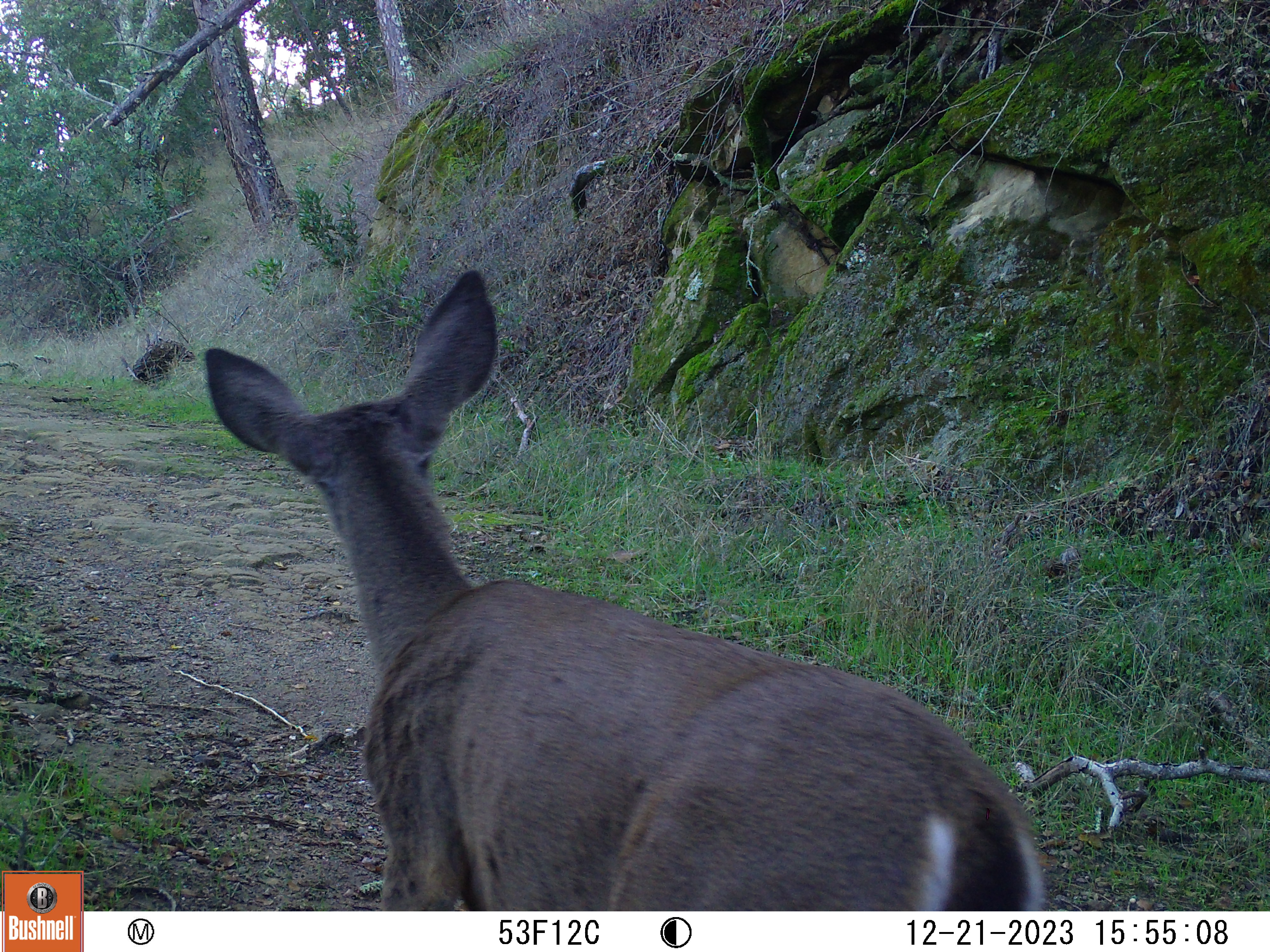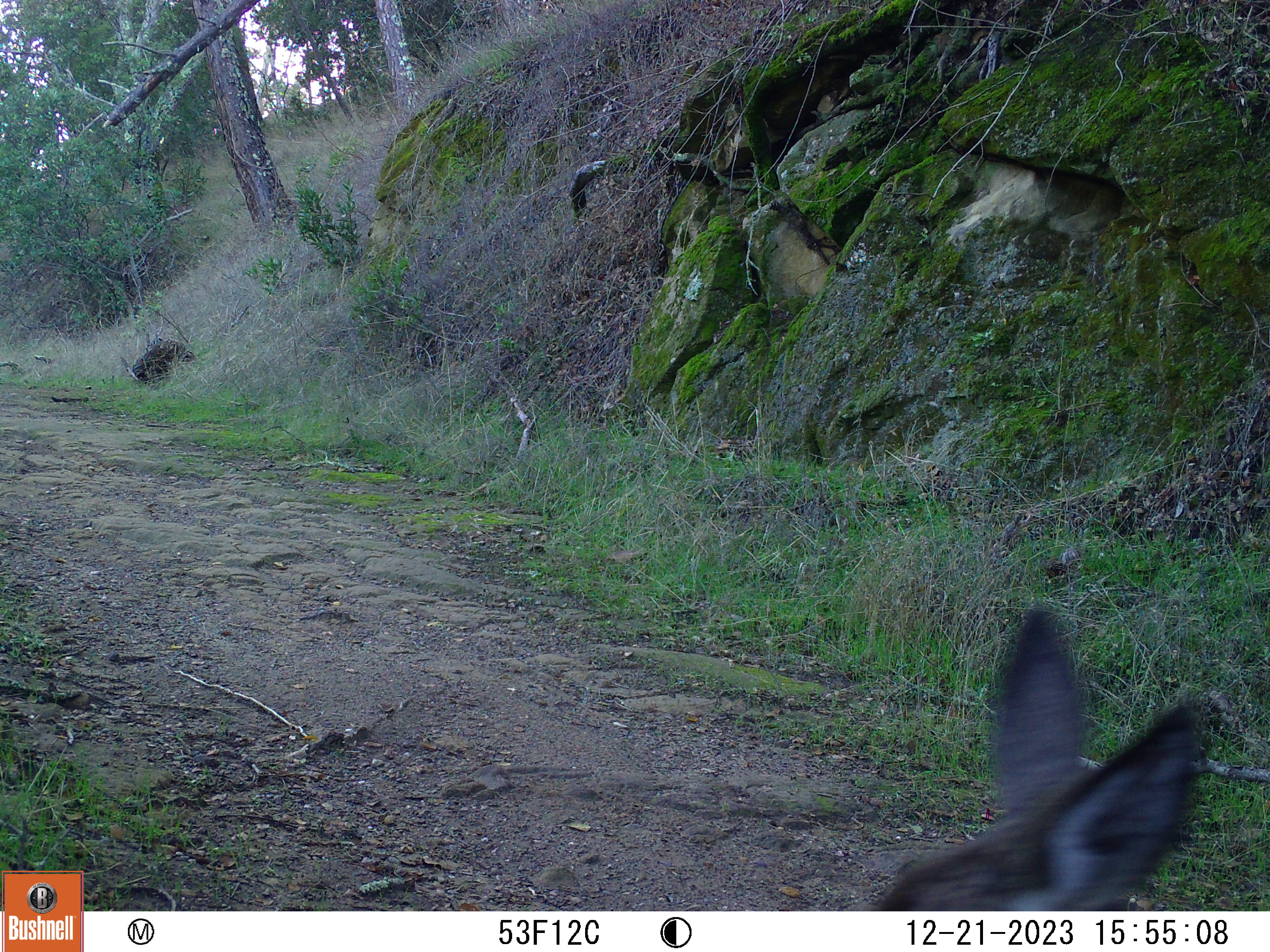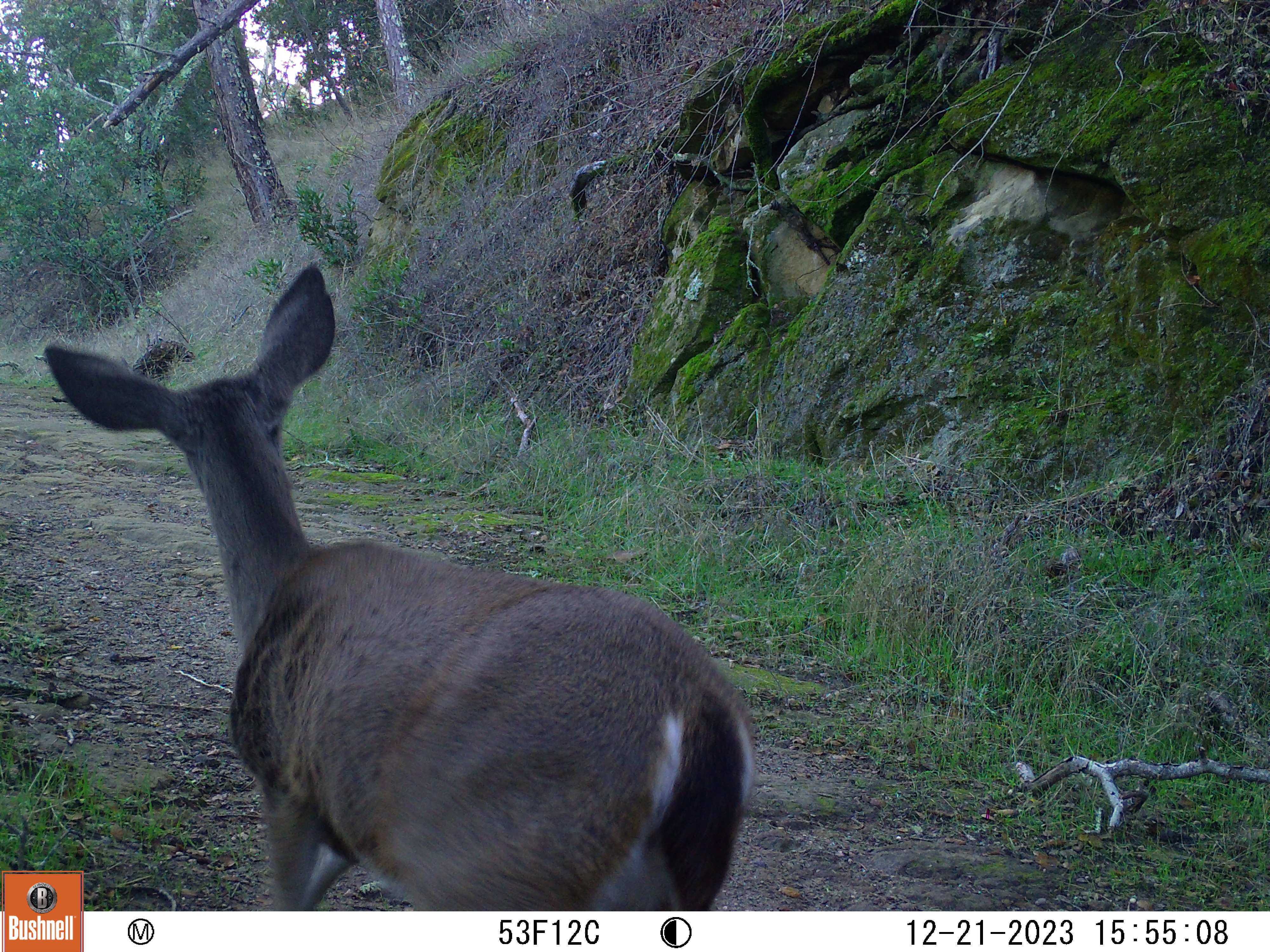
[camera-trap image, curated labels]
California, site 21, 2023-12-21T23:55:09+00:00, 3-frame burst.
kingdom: Animalia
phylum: Chordata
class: Mammalia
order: Artiodactyla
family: Cervidae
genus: Odocoileus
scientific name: Odocoileus hemionus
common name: mule deer